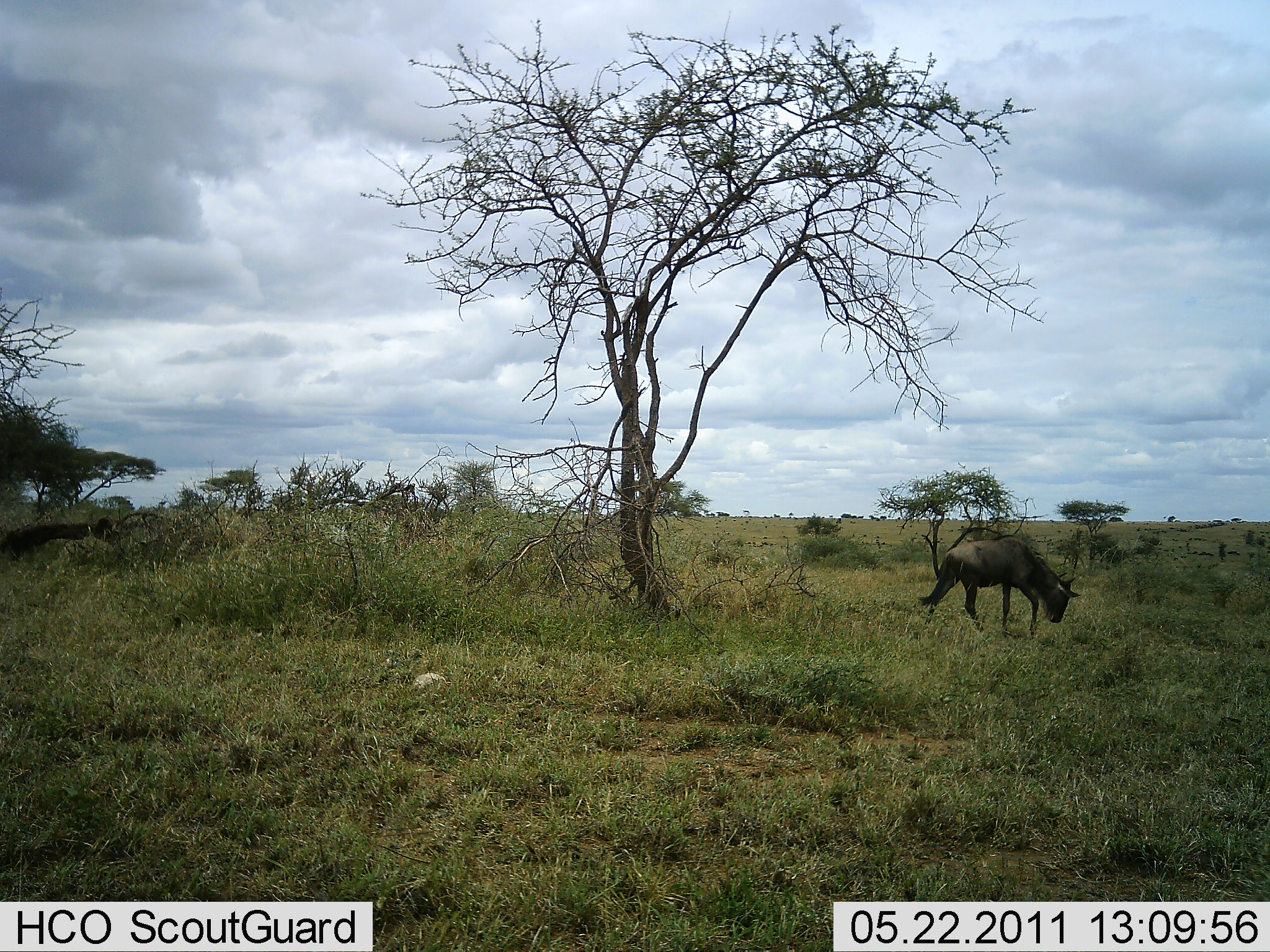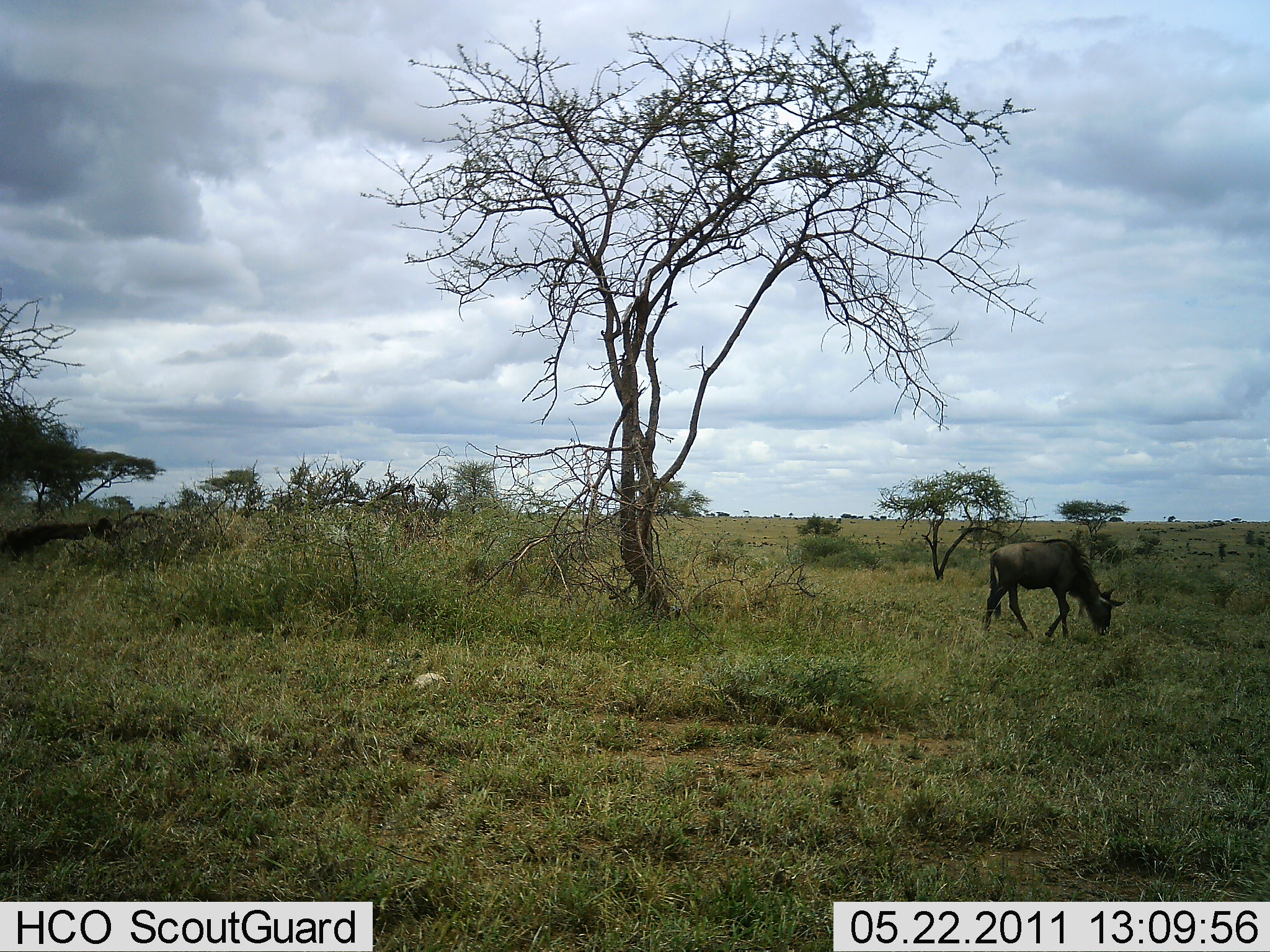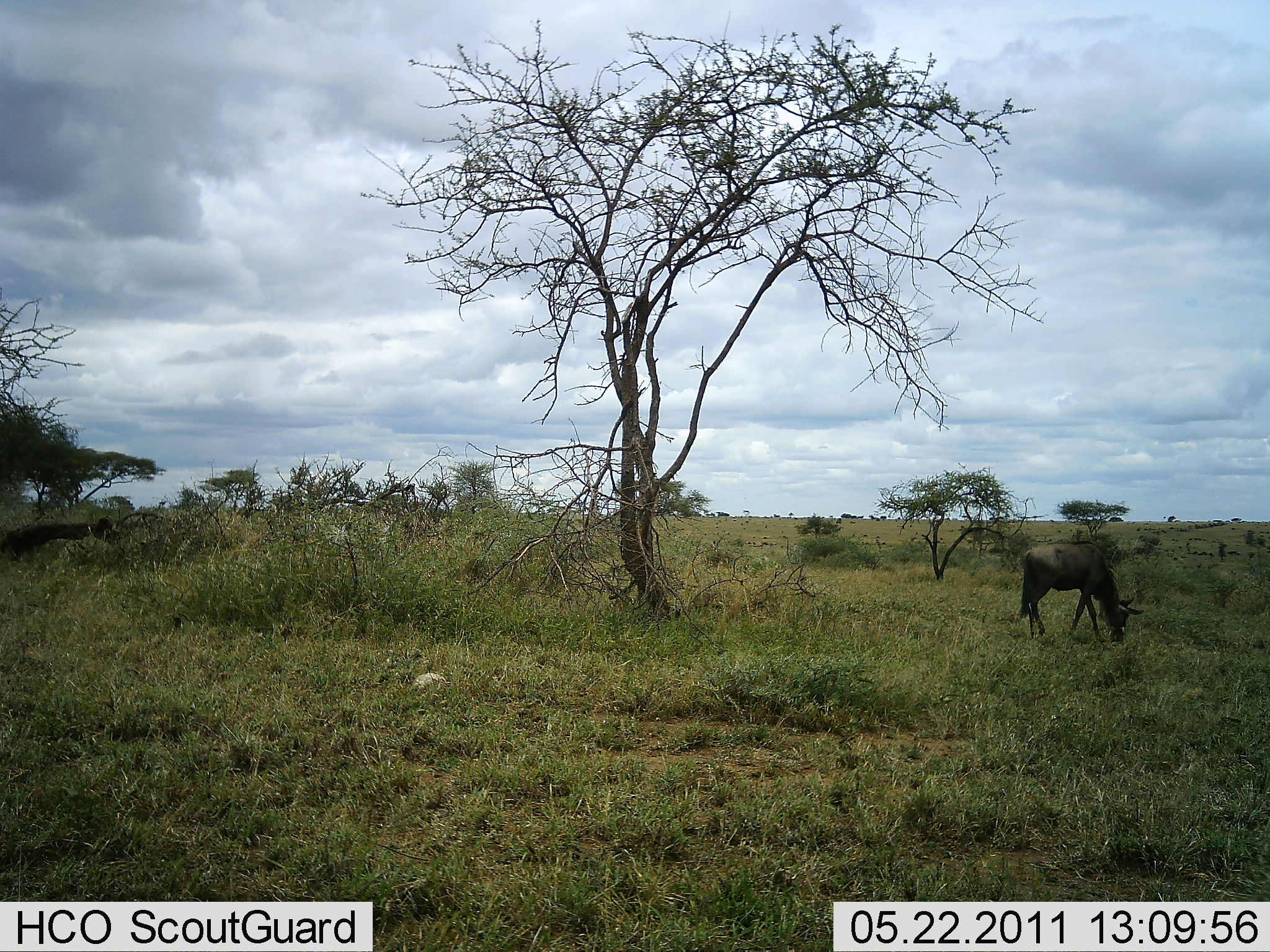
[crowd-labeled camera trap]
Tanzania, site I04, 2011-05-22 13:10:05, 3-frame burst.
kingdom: Animalia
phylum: Chordata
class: Mammalia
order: Artiodactyla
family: Bovidae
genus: Connochaetes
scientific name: Connochaetes taurinus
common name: blue wildebeest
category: wildebeest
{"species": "wildebeest (blue wildebeest) (Connochaetes taurinus)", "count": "1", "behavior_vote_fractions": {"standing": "14%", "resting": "0%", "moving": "71%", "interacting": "0%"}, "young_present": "7%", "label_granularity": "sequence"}